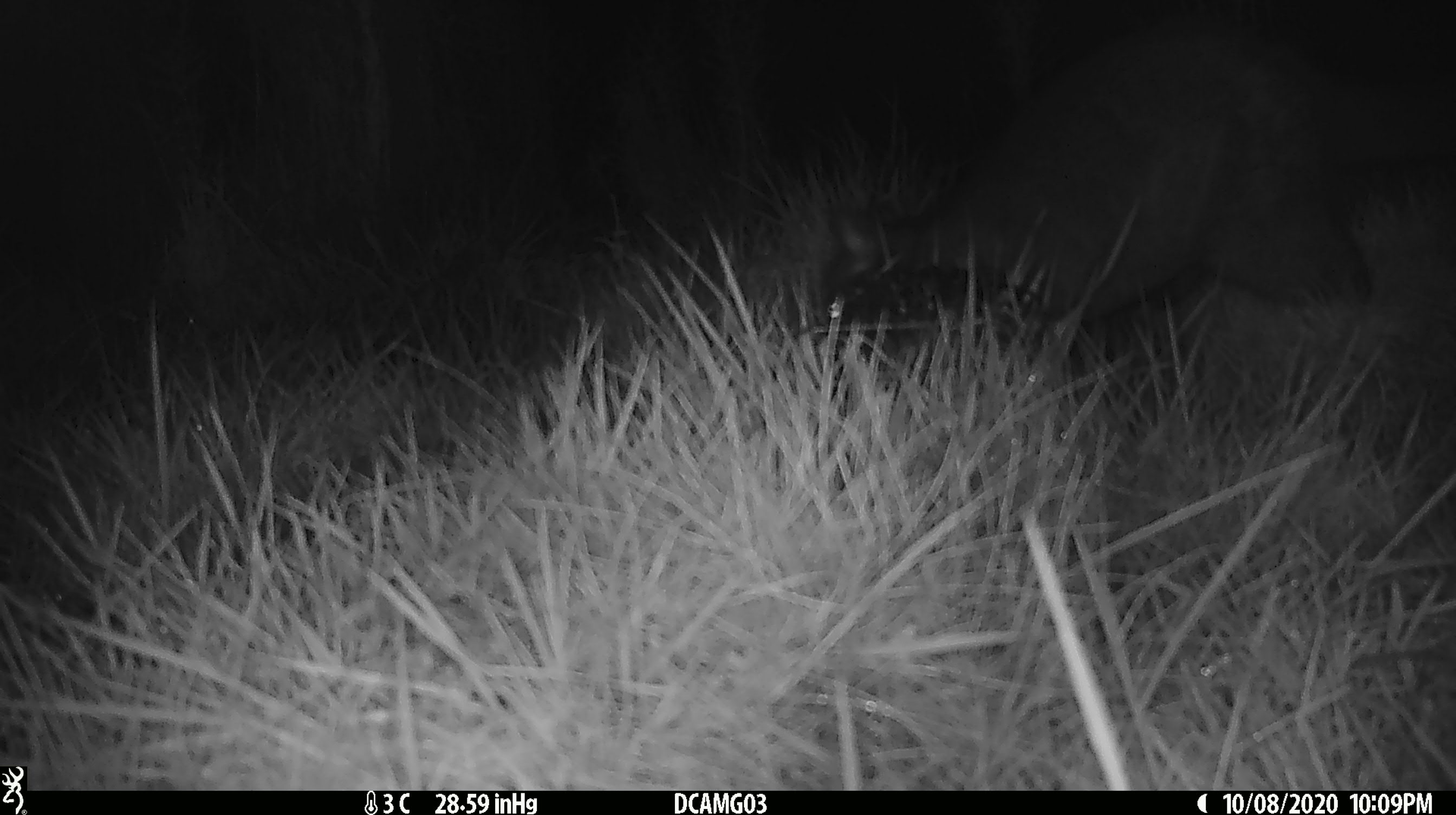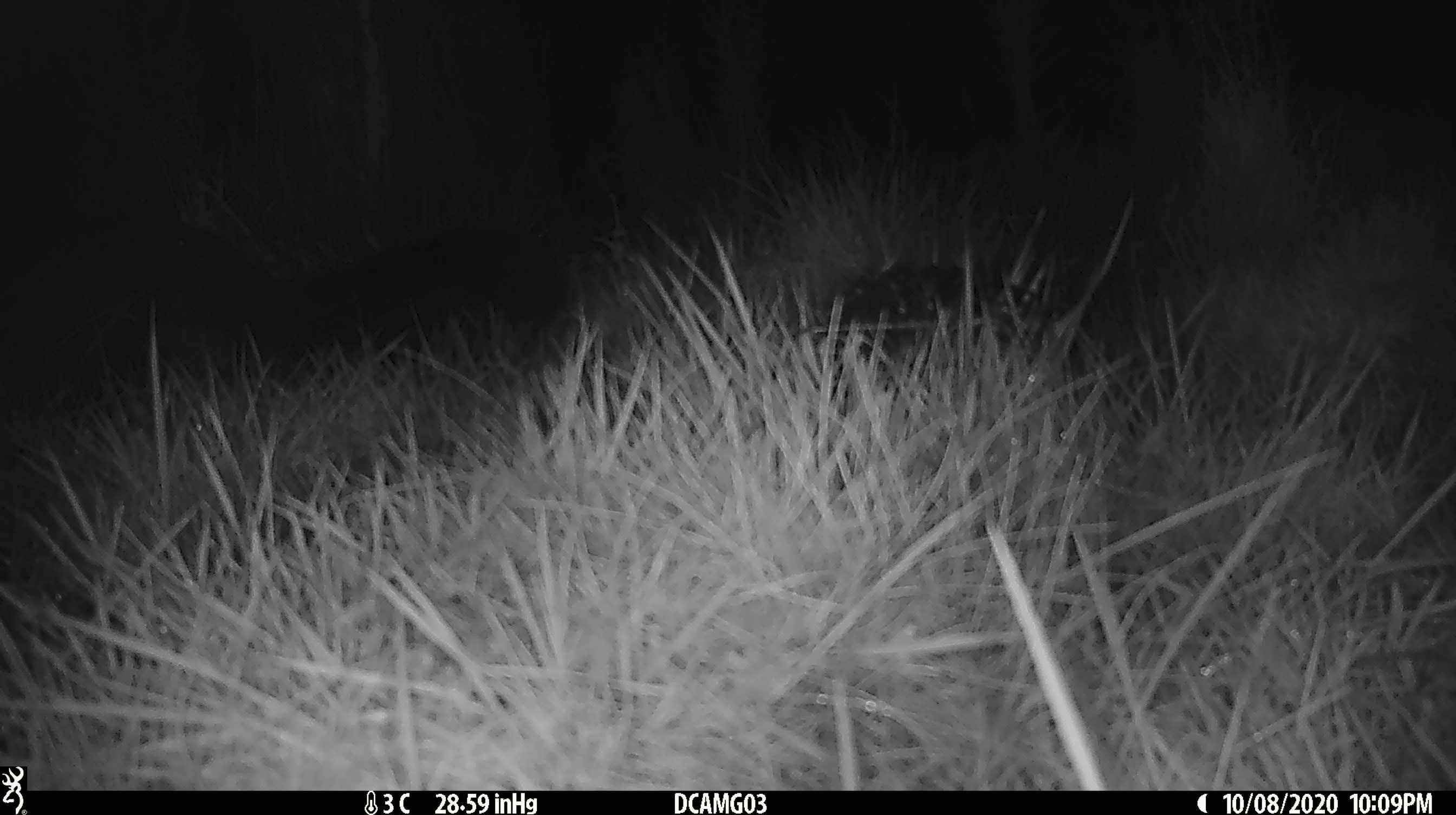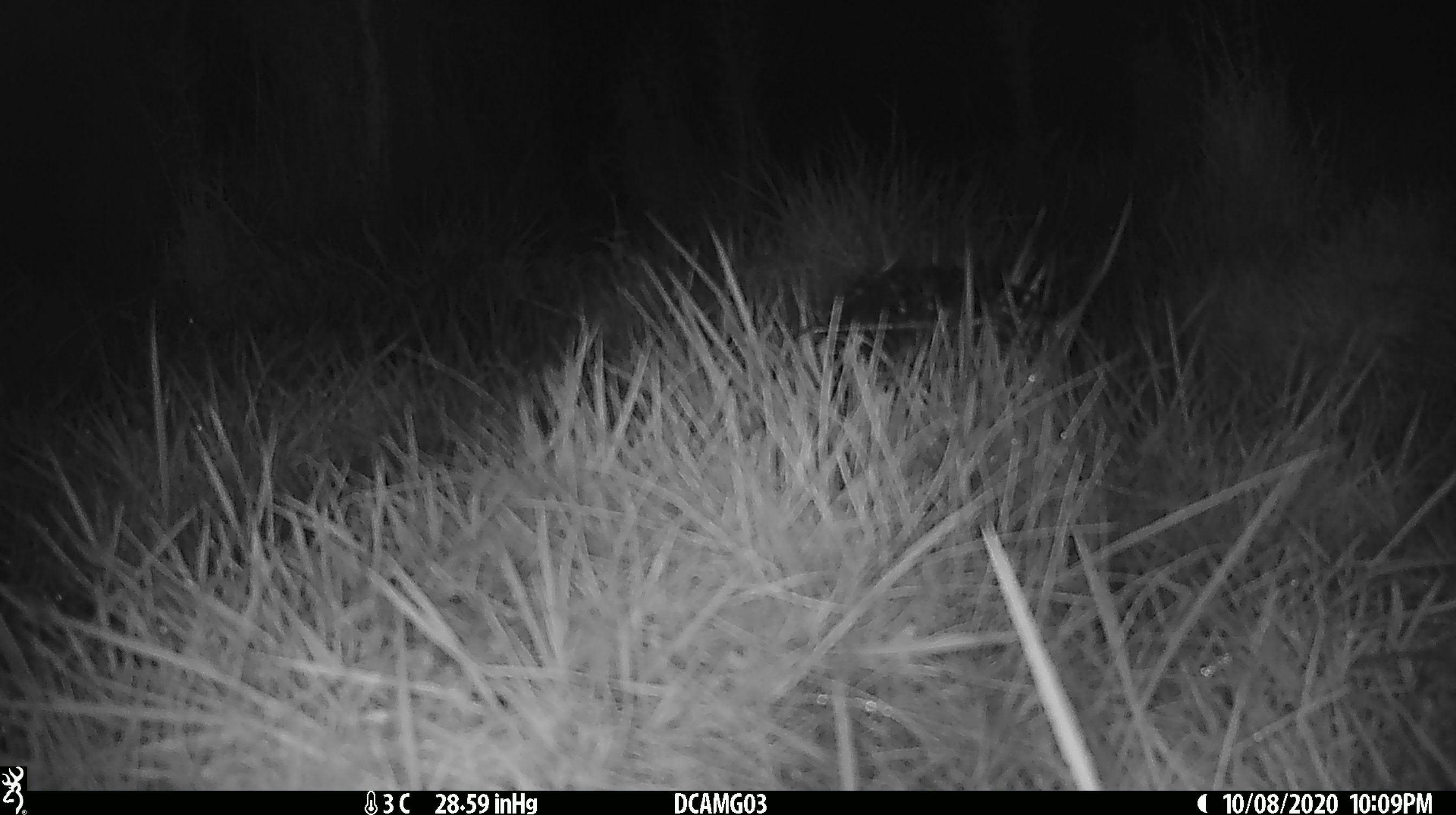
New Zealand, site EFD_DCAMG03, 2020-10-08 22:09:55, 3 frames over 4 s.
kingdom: Animalia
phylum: Chordata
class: Mammalia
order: Diprotodontia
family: Phalangeridae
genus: Trichosurus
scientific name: Trichosurus vulpecula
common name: common brushtail possum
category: possum